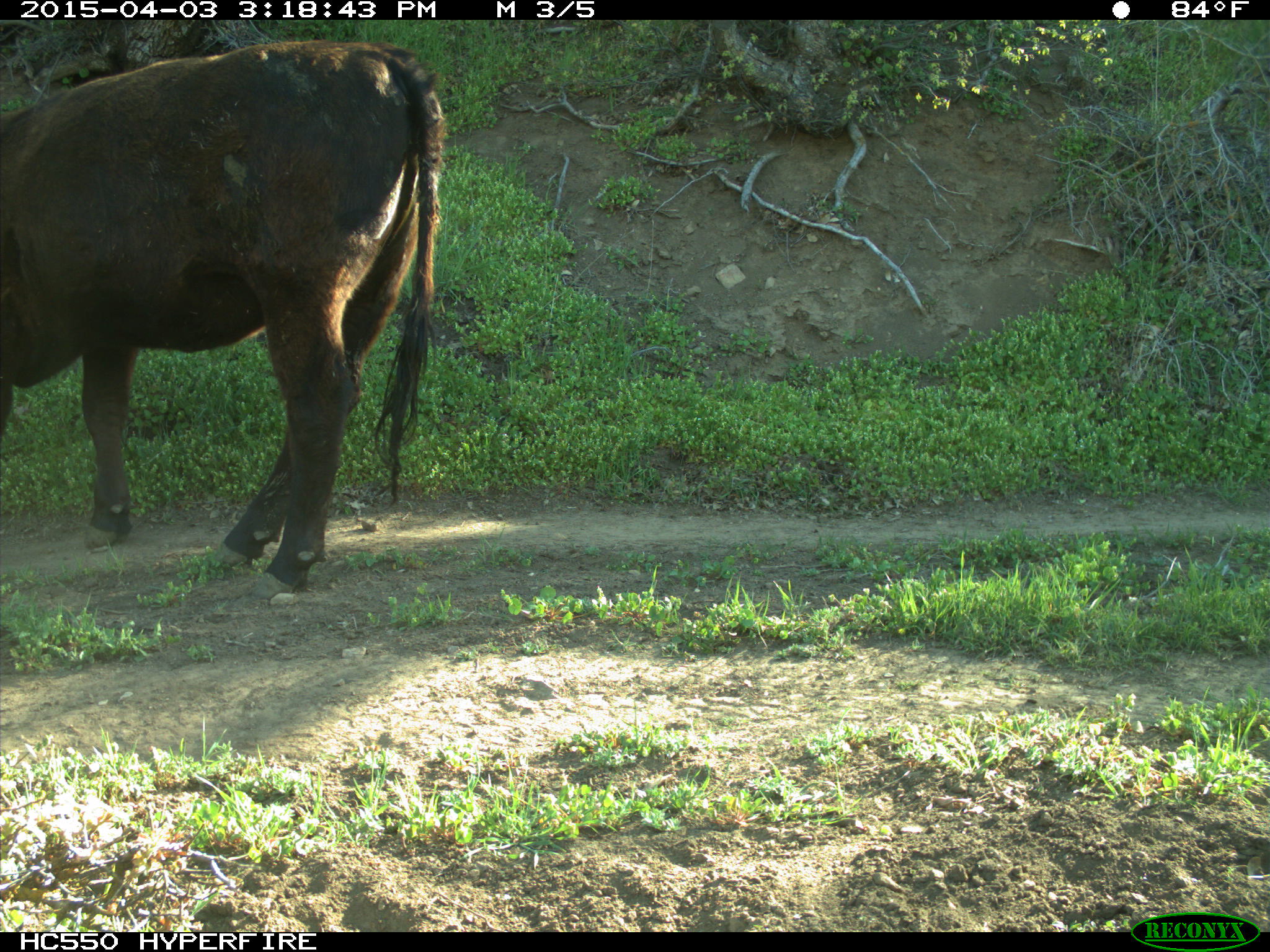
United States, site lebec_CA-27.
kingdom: Animalia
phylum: Chordata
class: Mammalia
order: Artiodactyla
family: Bovidae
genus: Bos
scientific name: Bos taurus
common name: domestic cow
Bos taurus (domestic cow).